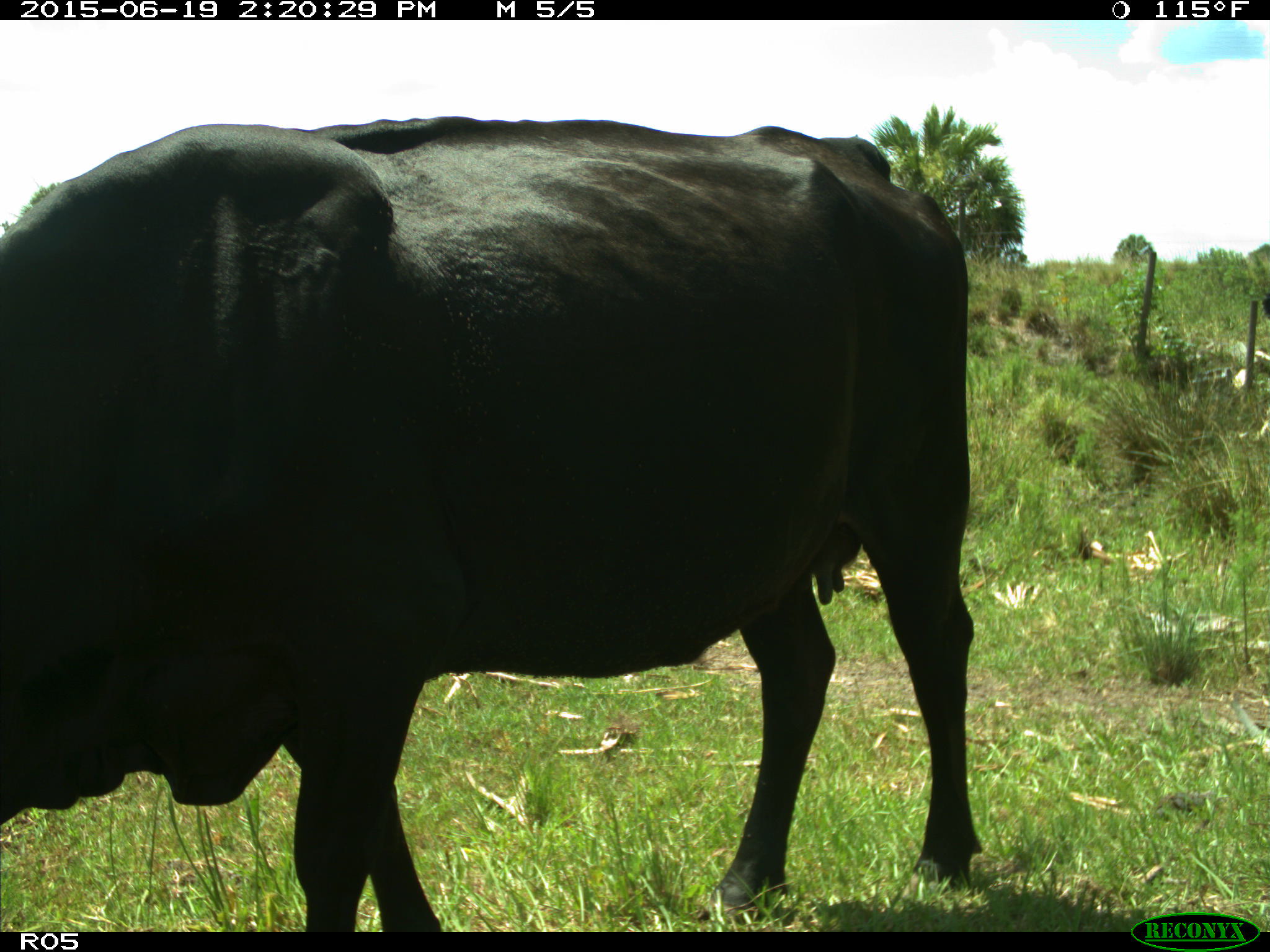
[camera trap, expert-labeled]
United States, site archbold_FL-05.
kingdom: Animalia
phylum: Chordata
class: Mammalia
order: Artiodactyla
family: Bovidae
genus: Bos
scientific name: Bos taurus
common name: domestic cow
Bos taurus (domestic cow).